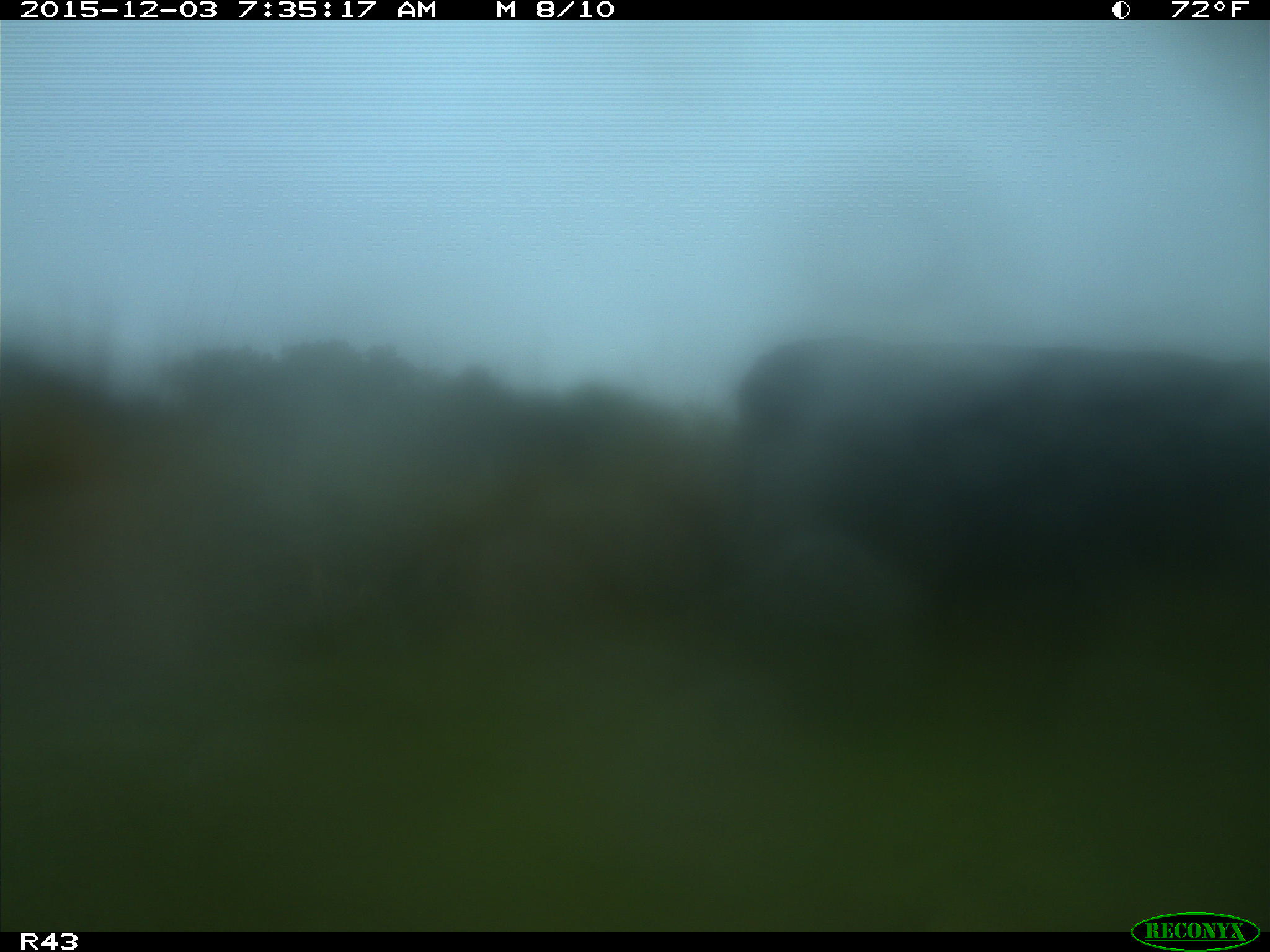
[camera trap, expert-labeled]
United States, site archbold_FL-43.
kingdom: Animalia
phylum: Chordata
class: Mammalia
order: Artiodactyla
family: Bovidae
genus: Bos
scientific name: Bos taurus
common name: domestic cow